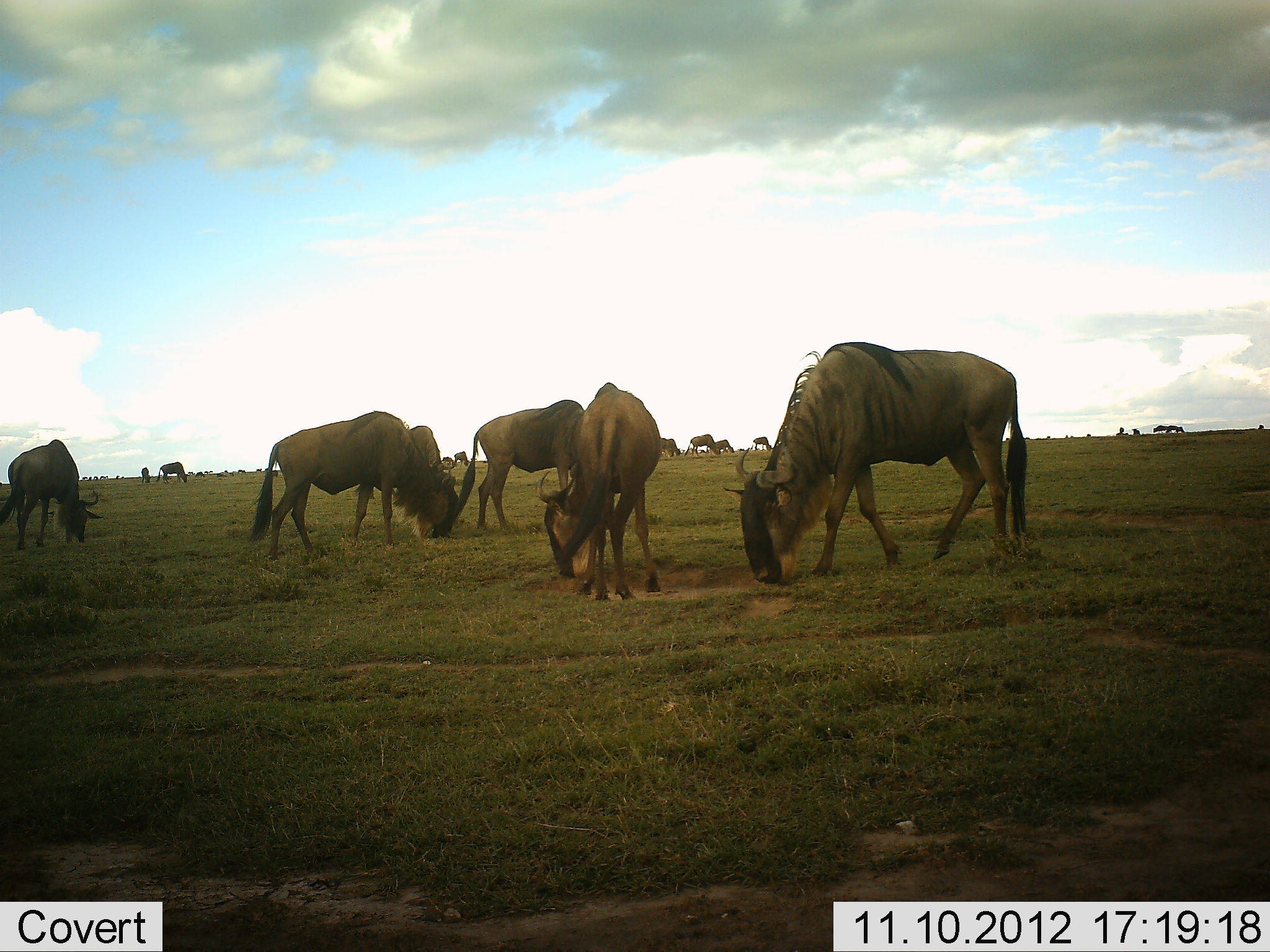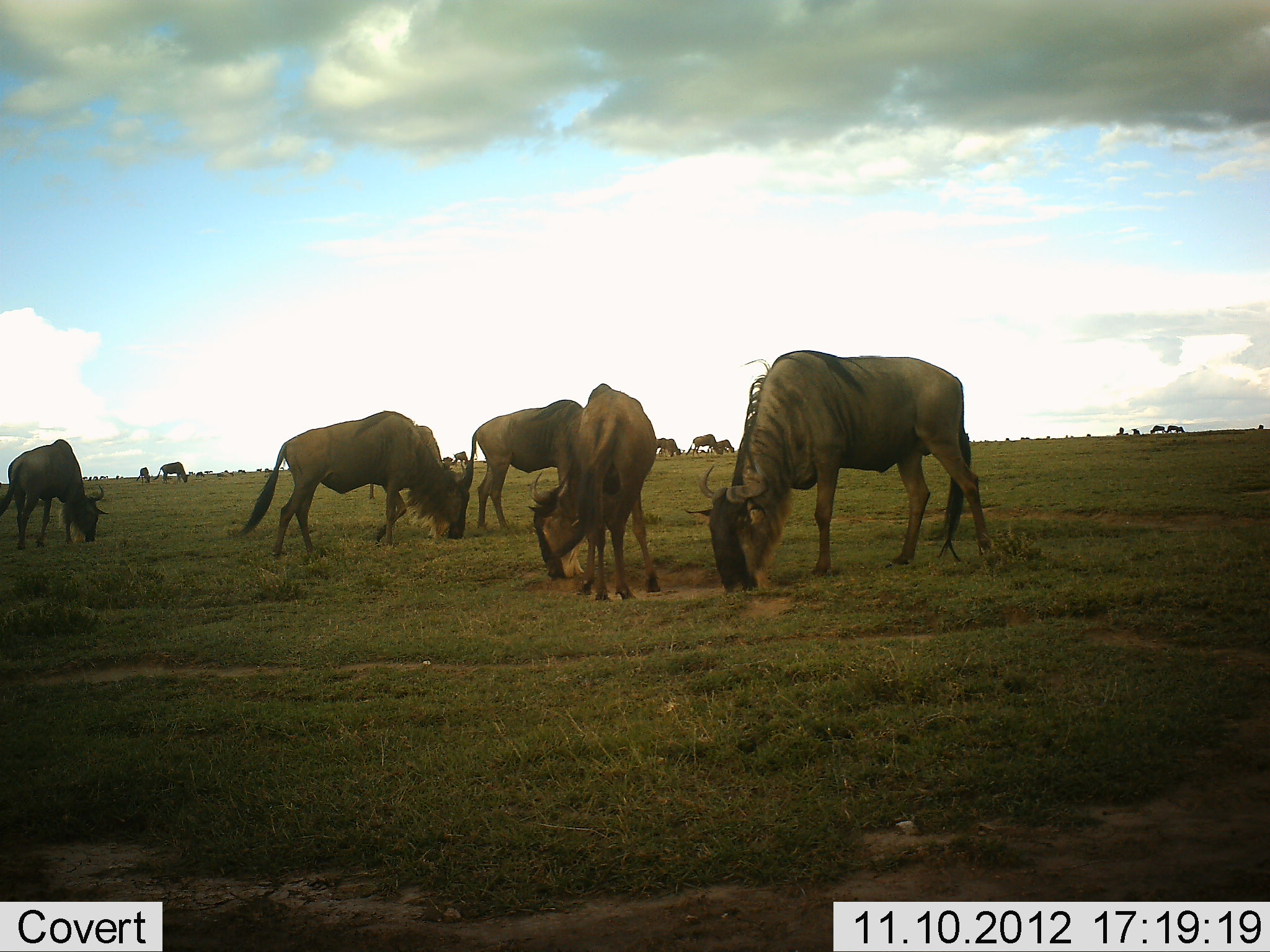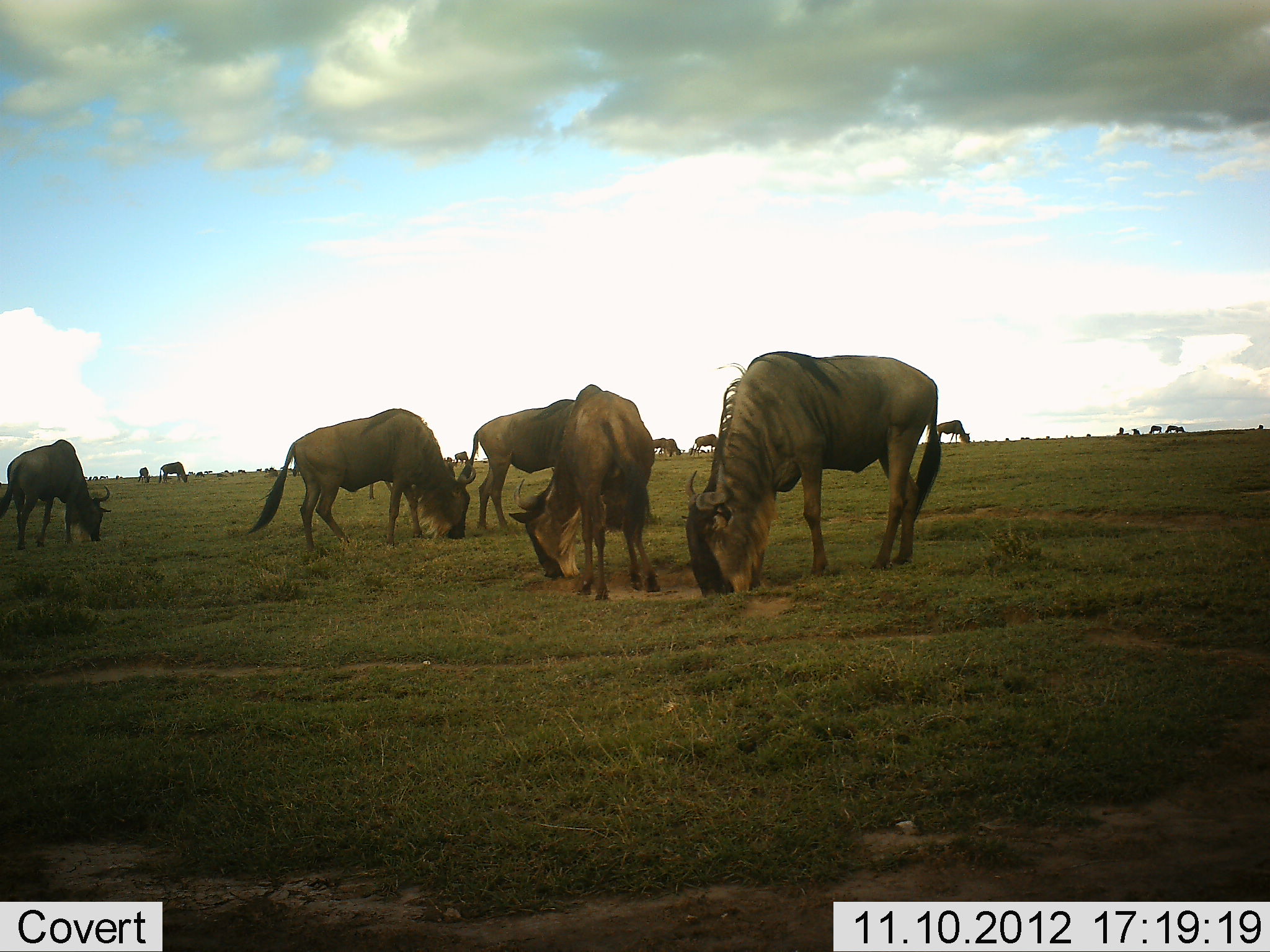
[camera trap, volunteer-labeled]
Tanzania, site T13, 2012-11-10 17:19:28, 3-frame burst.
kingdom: Animalia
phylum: Chordata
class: Mammalia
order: Artiodactyla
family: Bovidae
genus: Connochaetes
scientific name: Connochaetes taurinus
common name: blue wildebeest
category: wildebeest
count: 11-50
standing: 30%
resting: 10%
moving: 10%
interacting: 10%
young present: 10%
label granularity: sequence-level